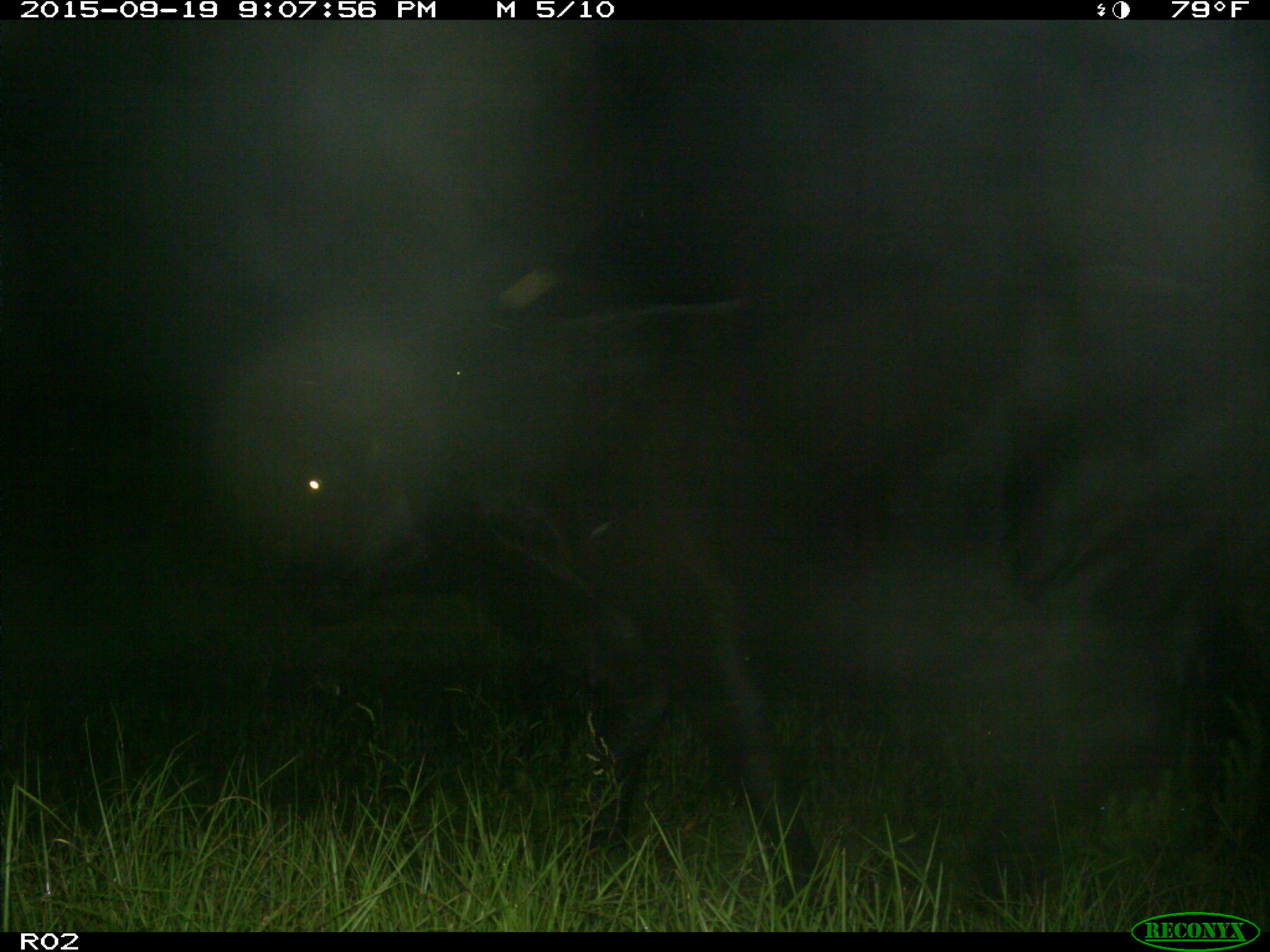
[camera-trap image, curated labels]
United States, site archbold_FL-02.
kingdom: Animalia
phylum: Chordata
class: Mammalia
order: Artiodactyla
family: Bovidae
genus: Bos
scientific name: Bos taurus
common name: domestic cow